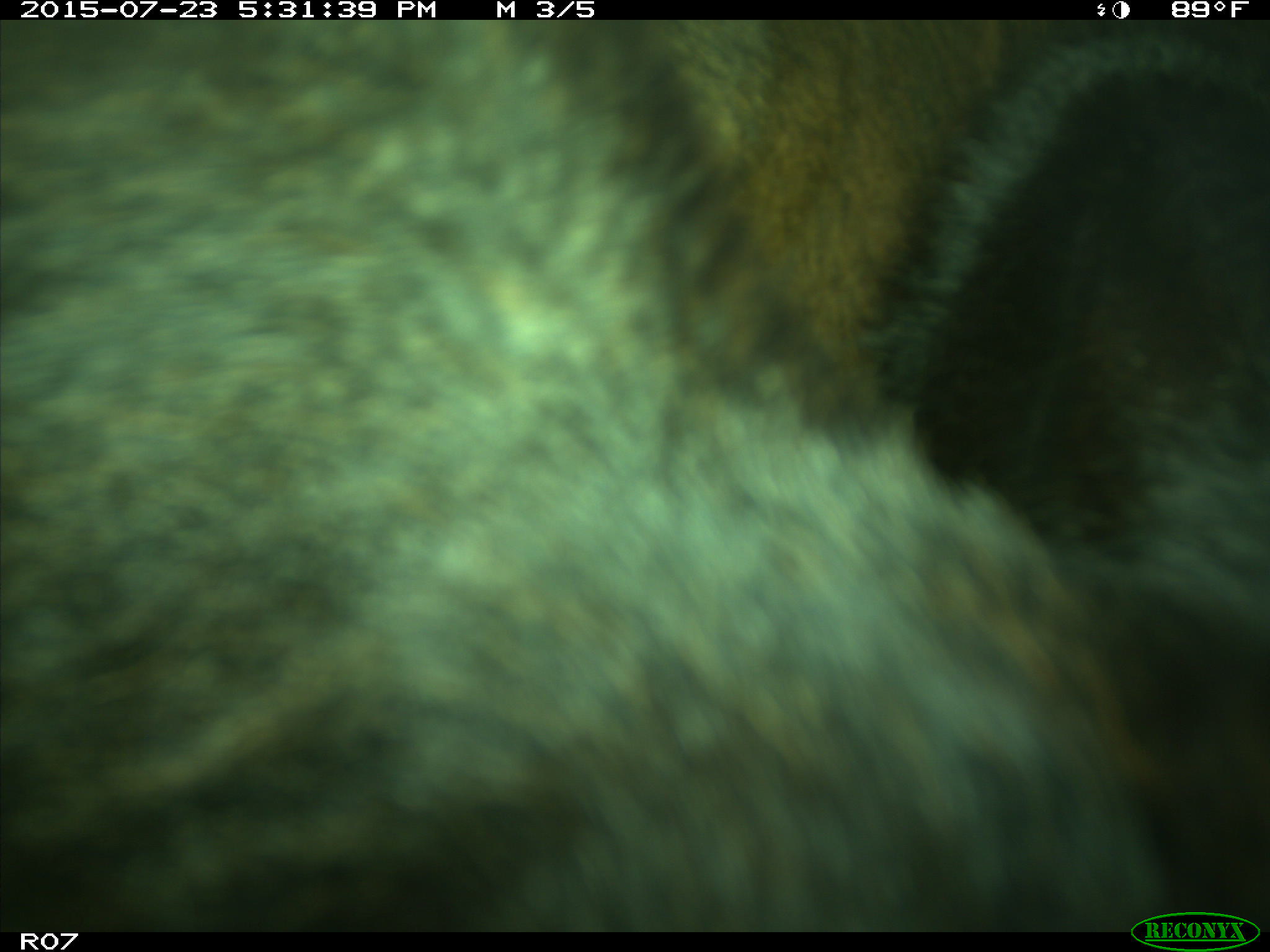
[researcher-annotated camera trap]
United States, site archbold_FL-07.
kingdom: Animalia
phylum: Chordata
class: Mammalia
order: Artiodactyla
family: Bovidae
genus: Bos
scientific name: Bos taurus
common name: domestic cow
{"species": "Bos taurus (domestic cow)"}